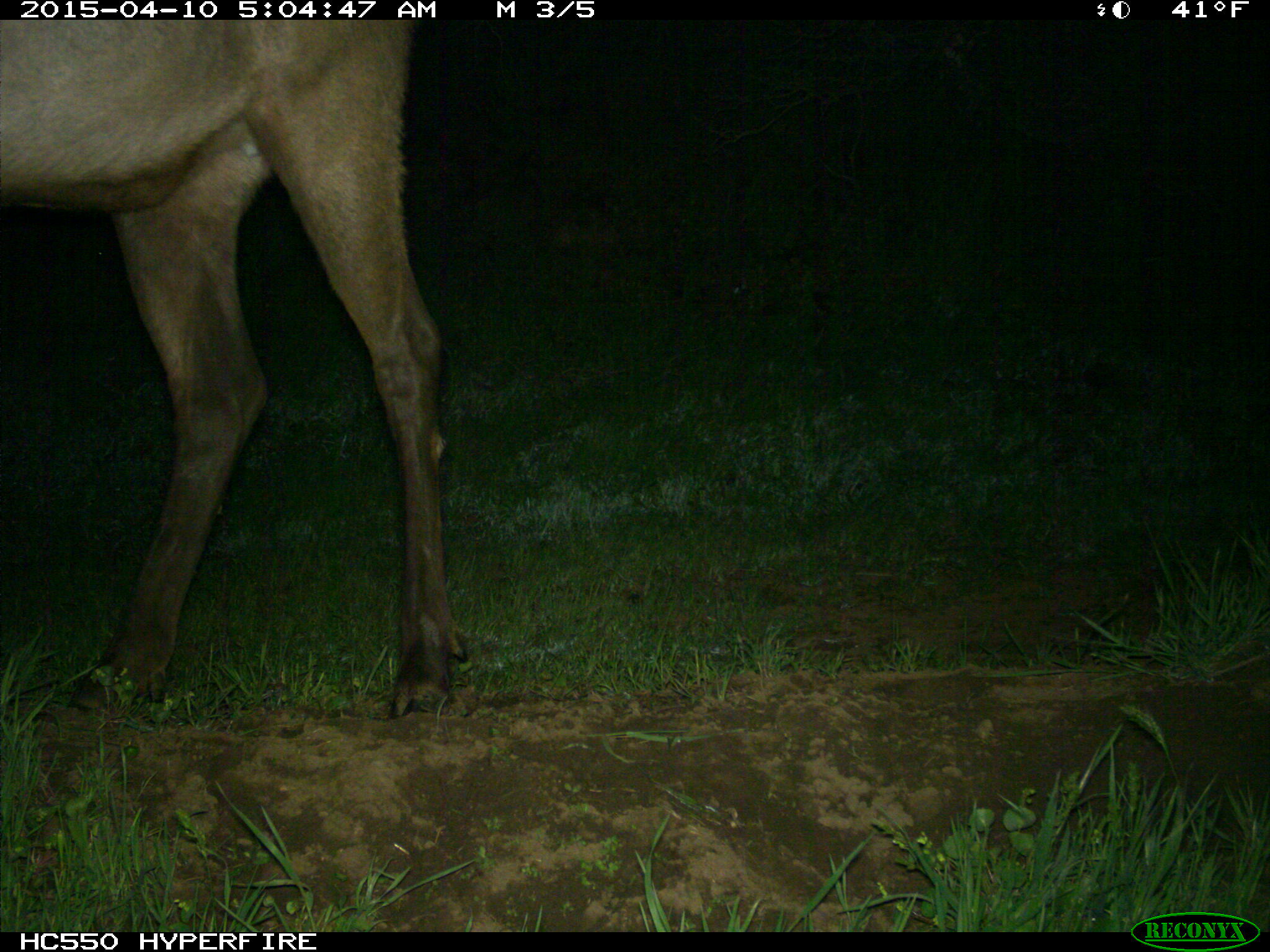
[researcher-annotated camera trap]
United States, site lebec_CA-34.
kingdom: Animalia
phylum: Chordata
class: Mammalia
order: Artiodactyla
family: Cervidae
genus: Cervus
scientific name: Cervus canadensis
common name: elk